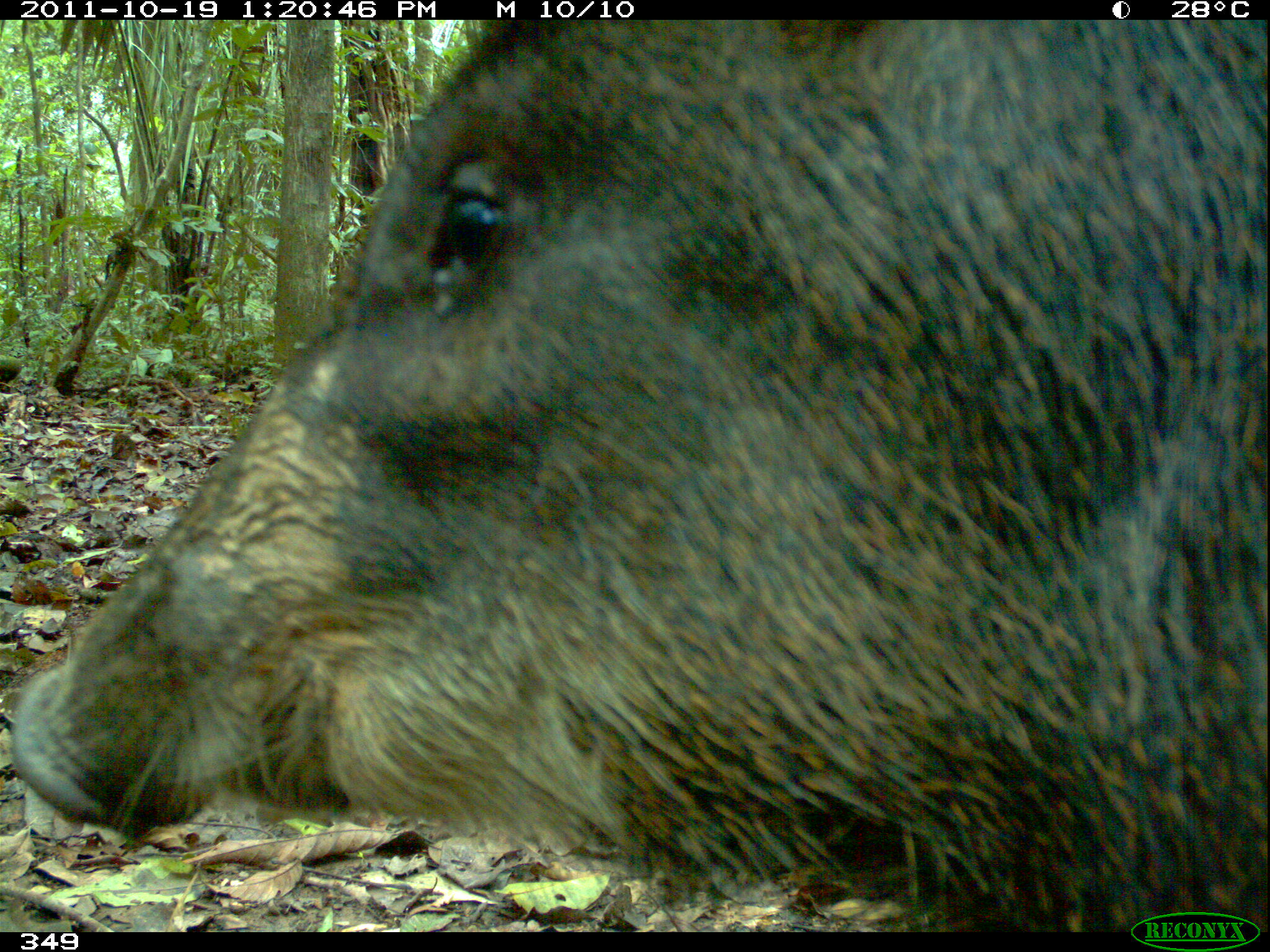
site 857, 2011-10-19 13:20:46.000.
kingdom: Animalia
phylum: Chordata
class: Mammalia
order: Artiodactyla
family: Tayassuidae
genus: Tayassu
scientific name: Tayassu pecari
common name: white-lipped peccary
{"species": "Tayassu pecari (white-lipped peccary)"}